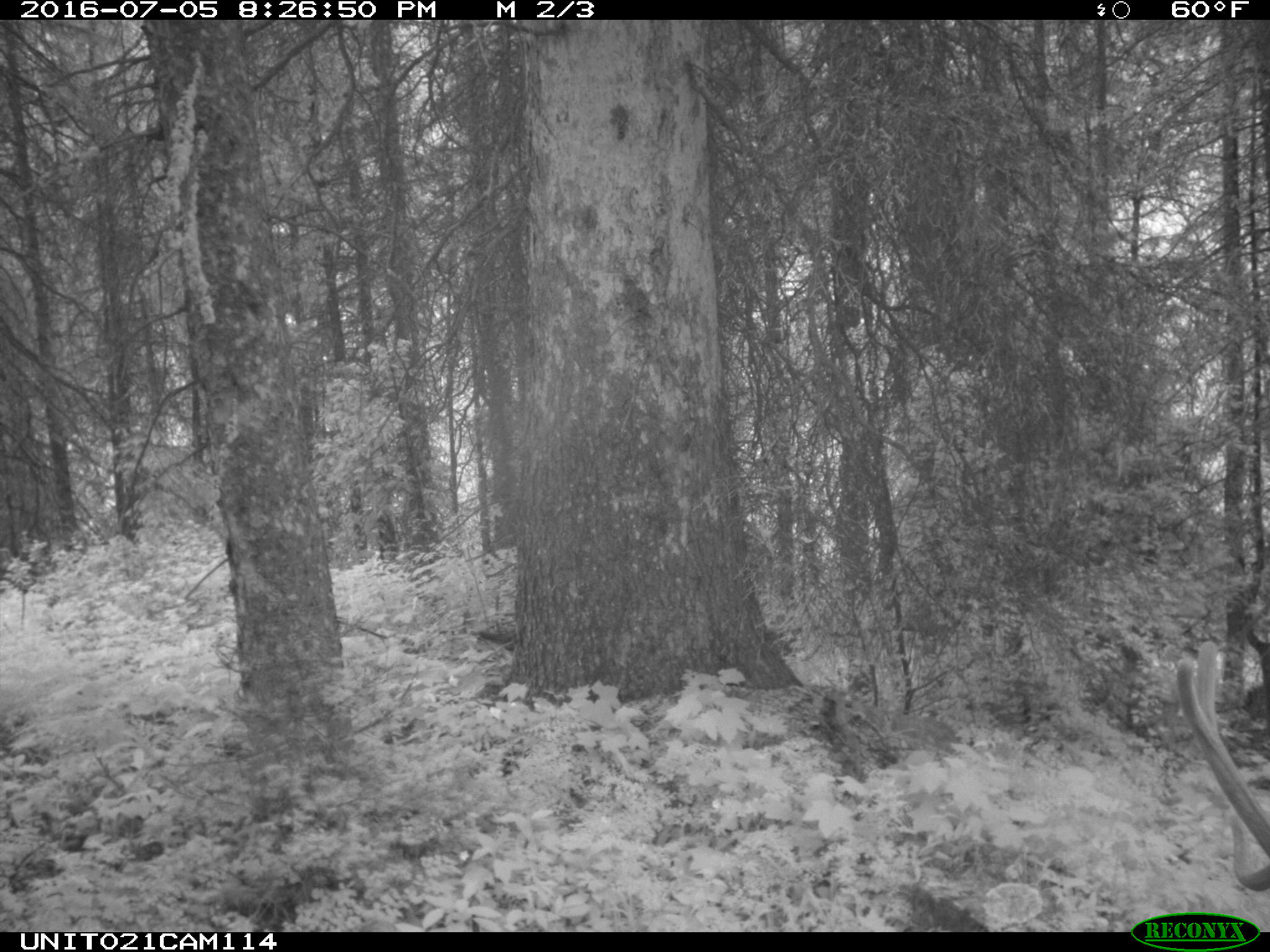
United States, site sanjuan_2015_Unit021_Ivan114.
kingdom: Animalia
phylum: Chordata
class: Mammalia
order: Artiodactyla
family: Cervidae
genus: Cervus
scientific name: Cervus elaphus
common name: red deer